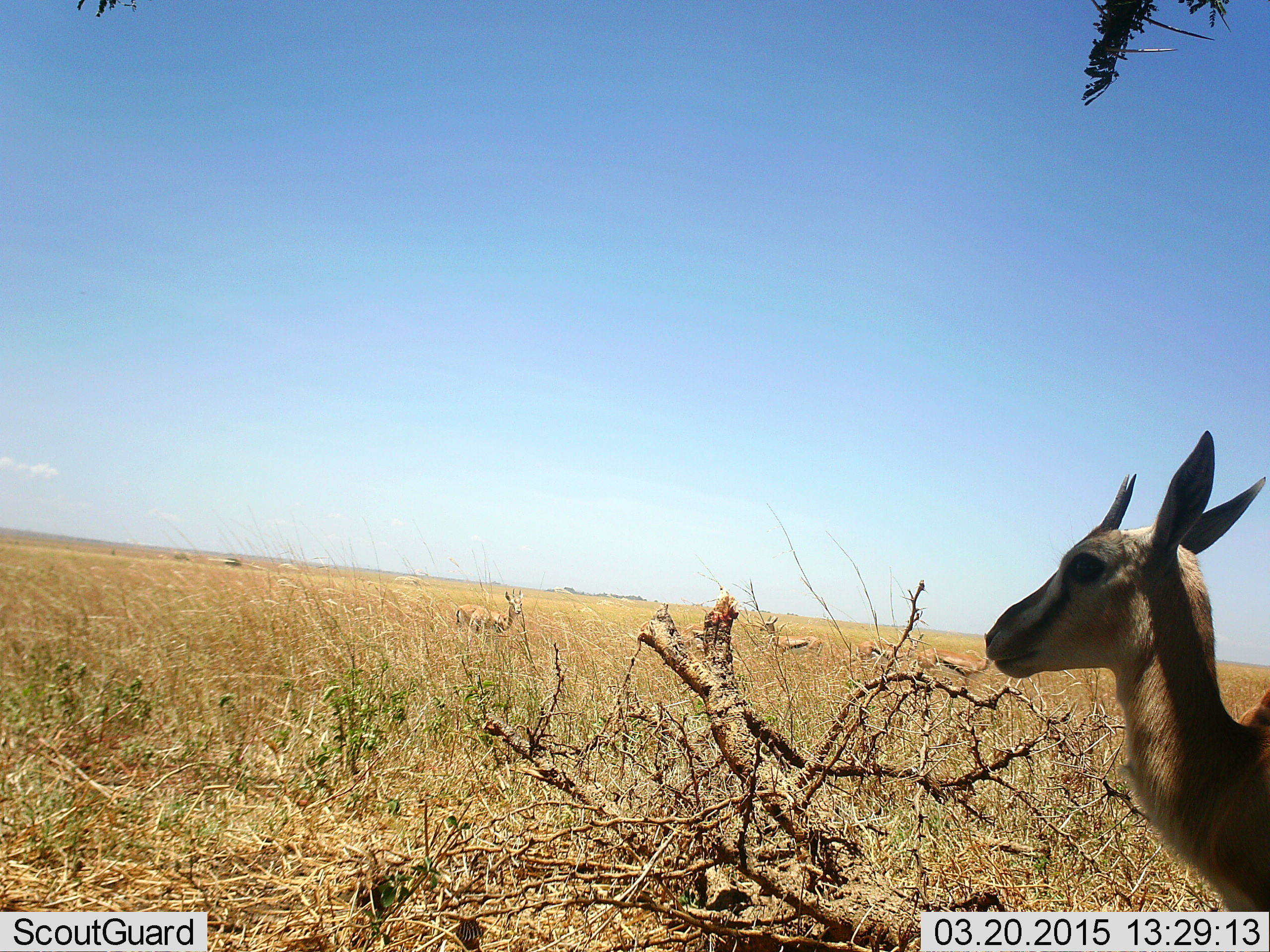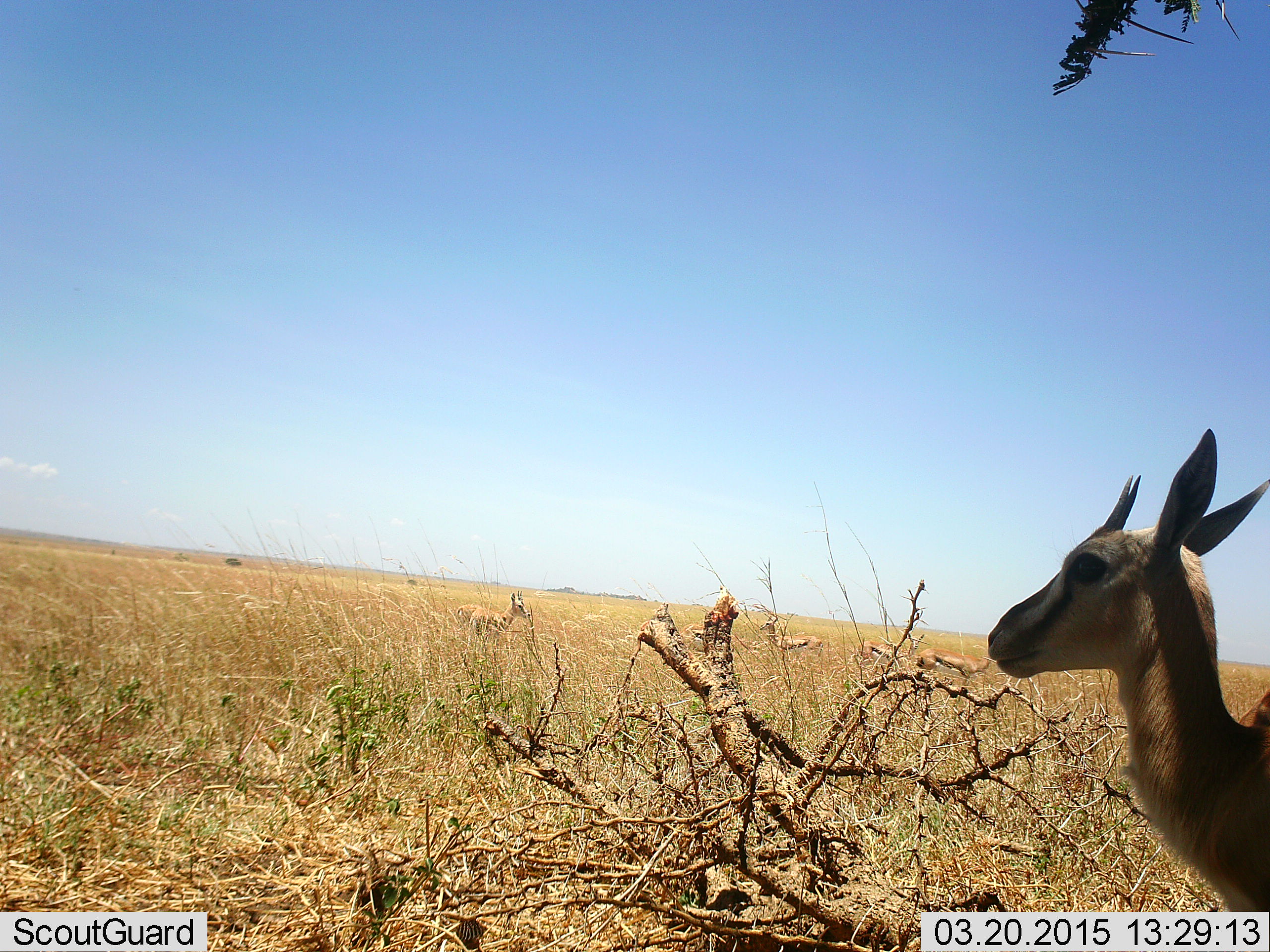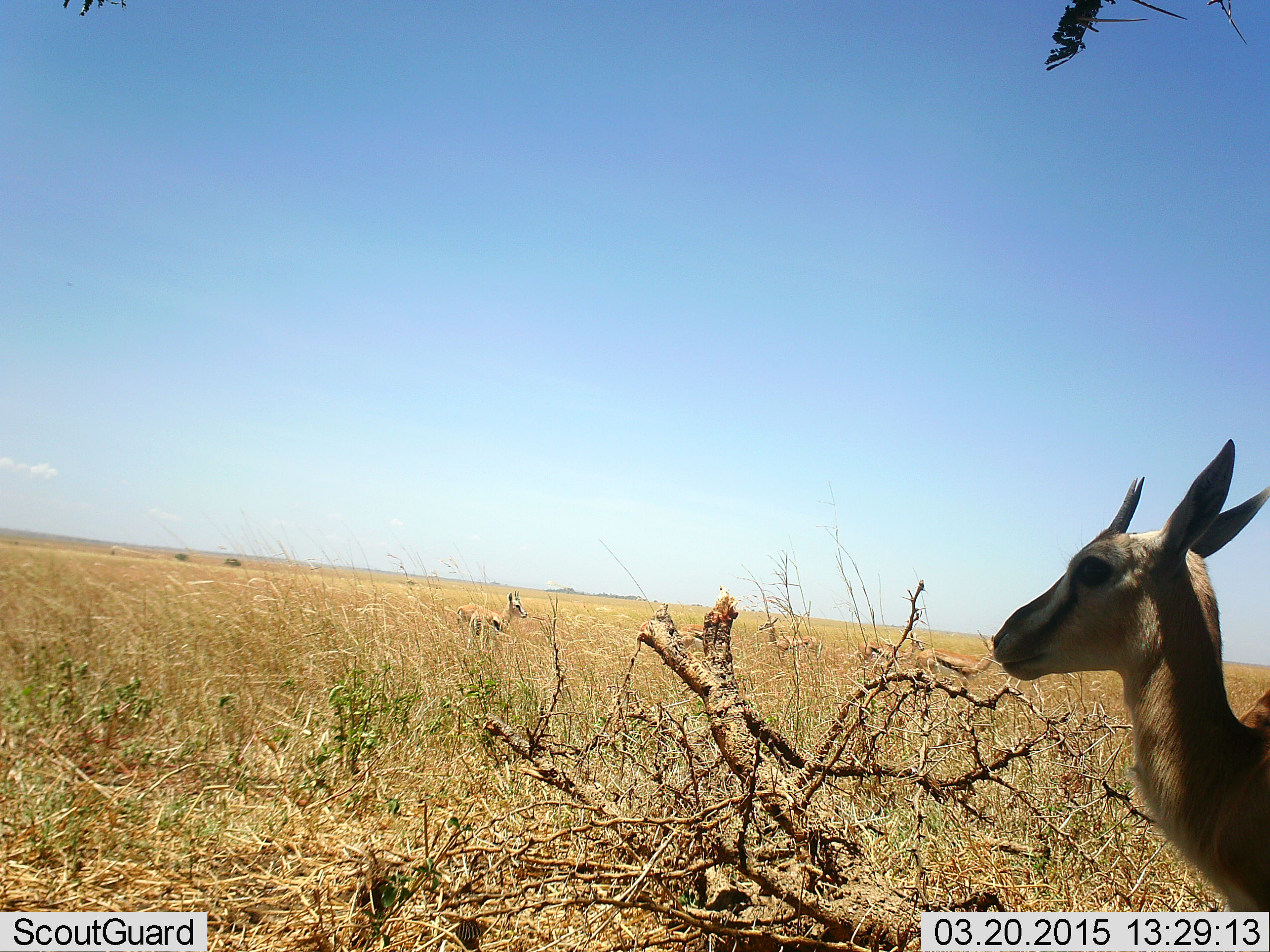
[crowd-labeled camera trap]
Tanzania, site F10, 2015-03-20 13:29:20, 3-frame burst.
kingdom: Animalia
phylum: Chordata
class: Mammalia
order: Artiodactyla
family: Bovidae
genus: Eudorcas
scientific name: Eudorcas thomsonii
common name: thomson's gazelle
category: gazellethomsons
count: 5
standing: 100%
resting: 0%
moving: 0%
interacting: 0%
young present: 0%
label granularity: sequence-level